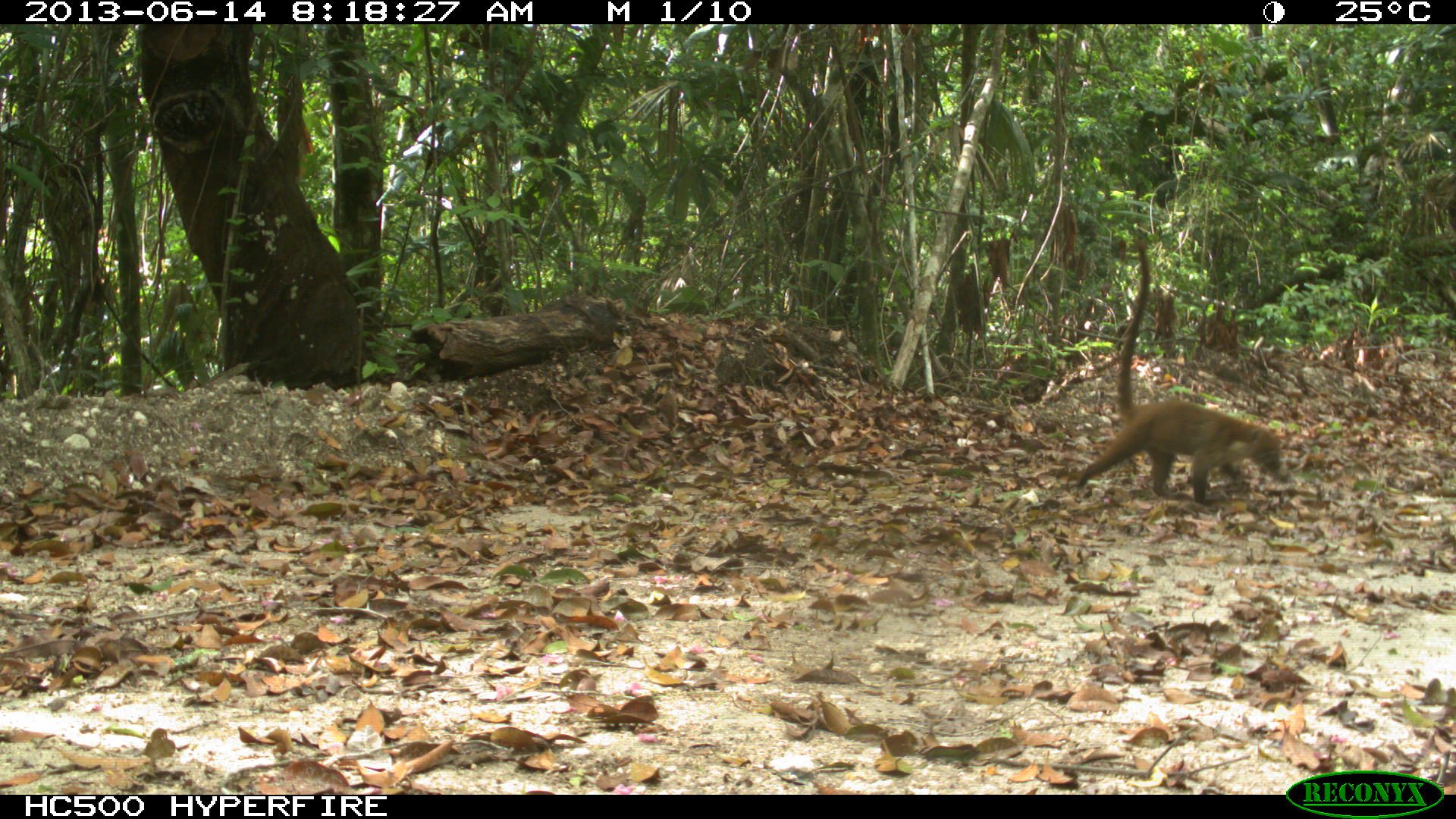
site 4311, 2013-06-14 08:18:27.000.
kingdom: Animalia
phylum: Chordata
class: Mammalia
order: Carnivora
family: Procyonidae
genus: Nasua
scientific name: Nasua narica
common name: white-nosed coati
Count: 1.